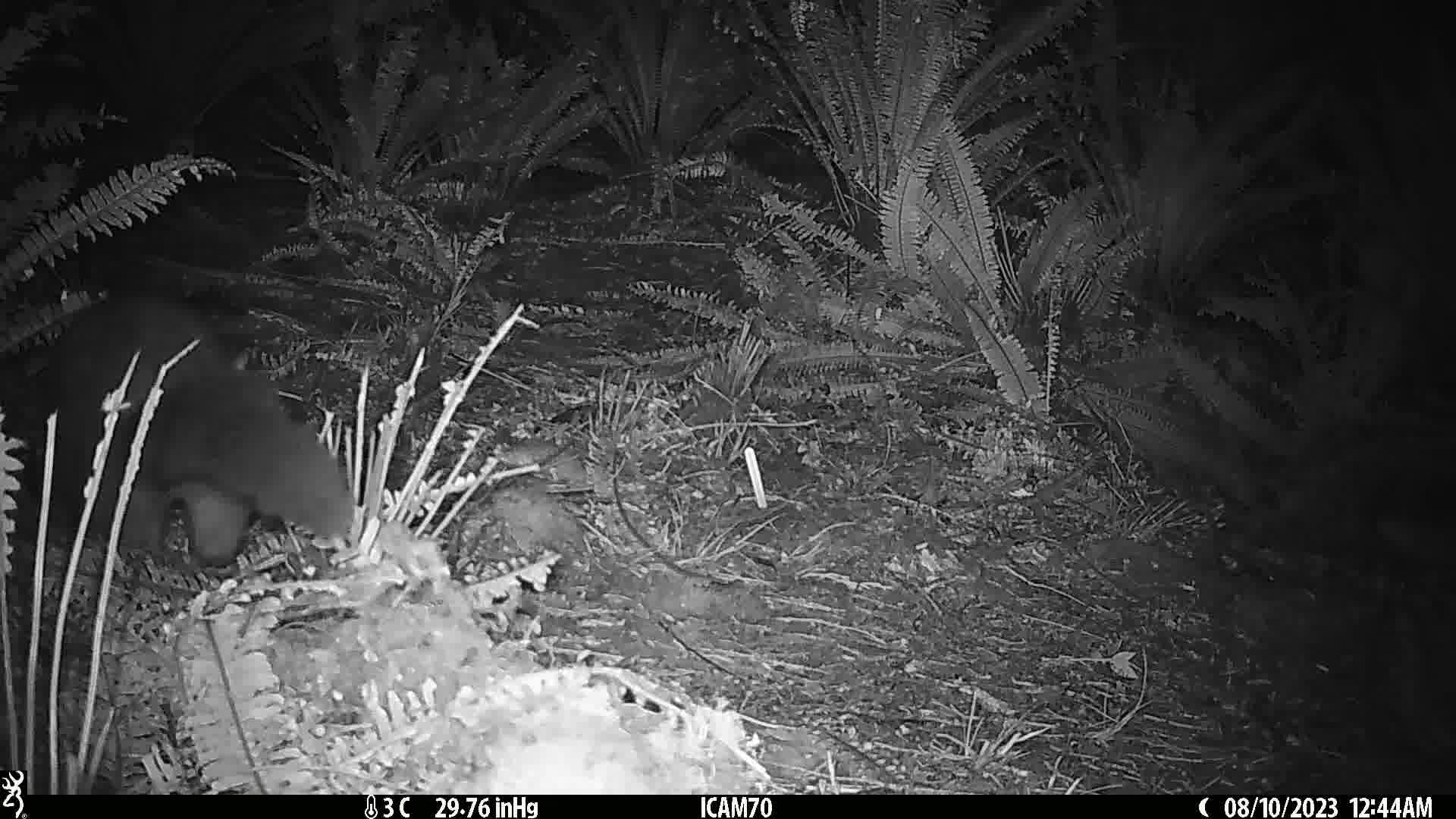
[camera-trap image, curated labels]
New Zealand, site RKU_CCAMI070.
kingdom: Animalia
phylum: Chordata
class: Mammalia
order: Diprotodontia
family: Phalangeridae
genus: Trichosurus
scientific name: Trichosurus vulpecula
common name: common brushtail possum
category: possum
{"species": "possum (common brushtail possum) (Trichosurus vulpecula)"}